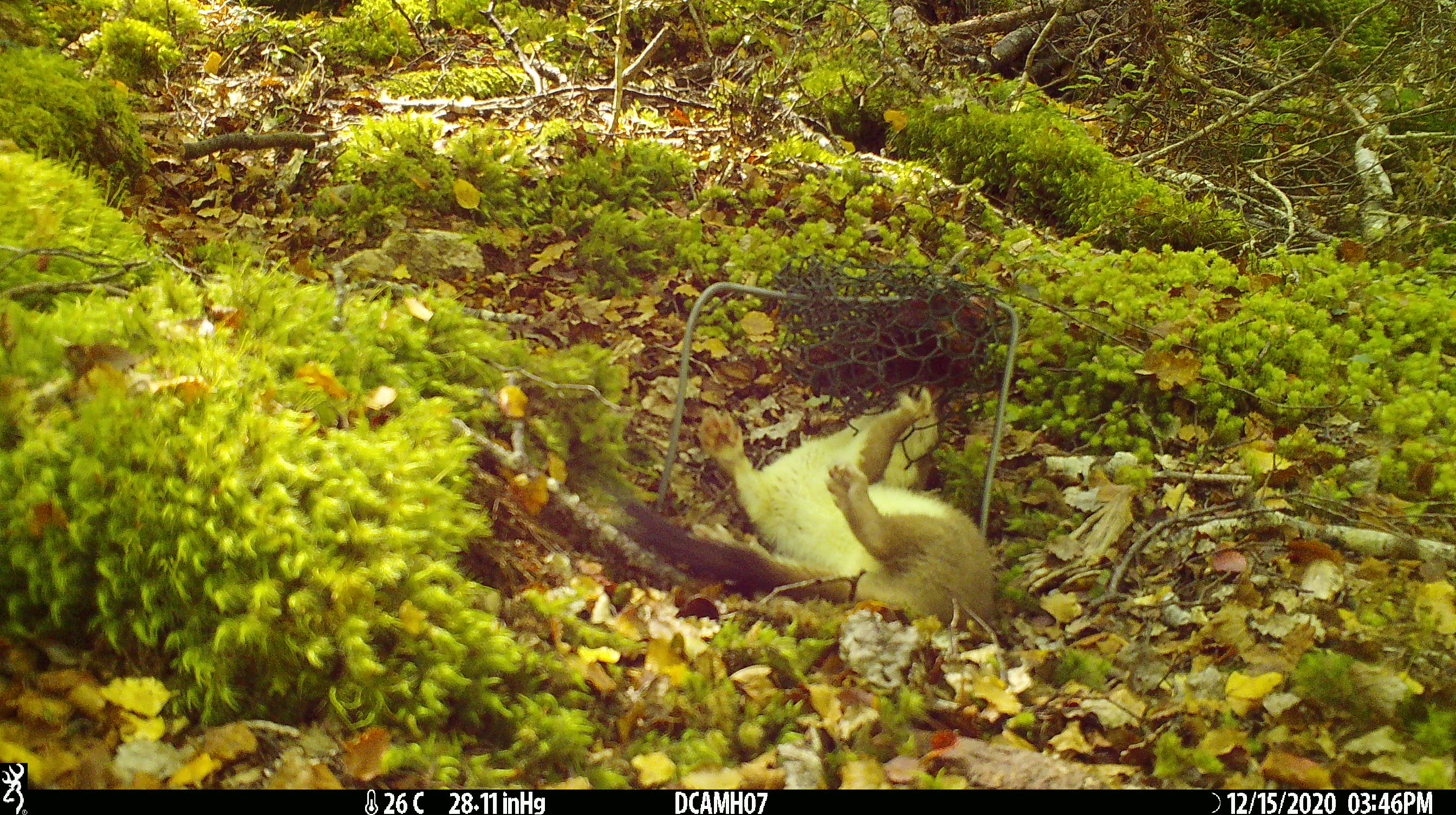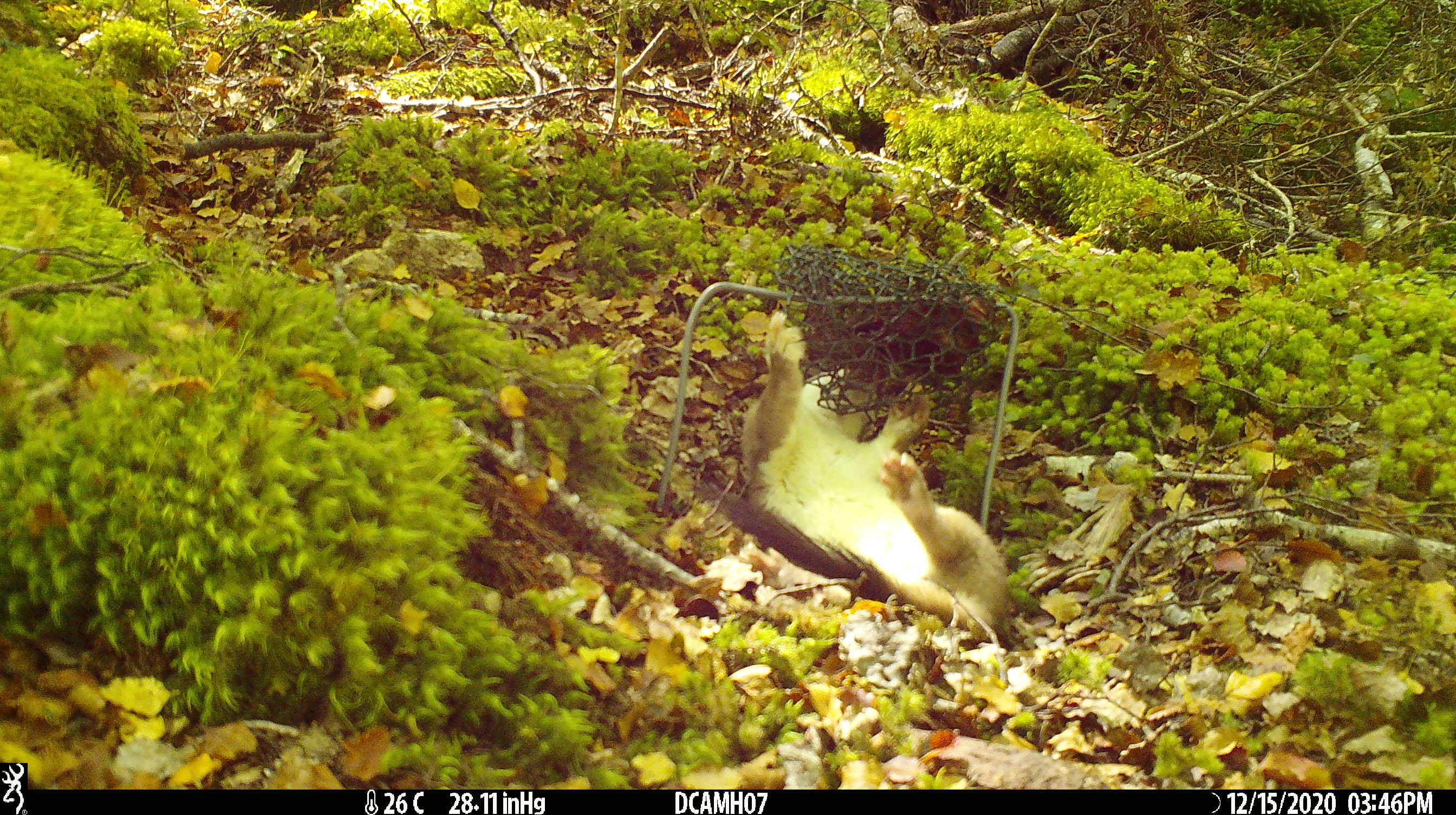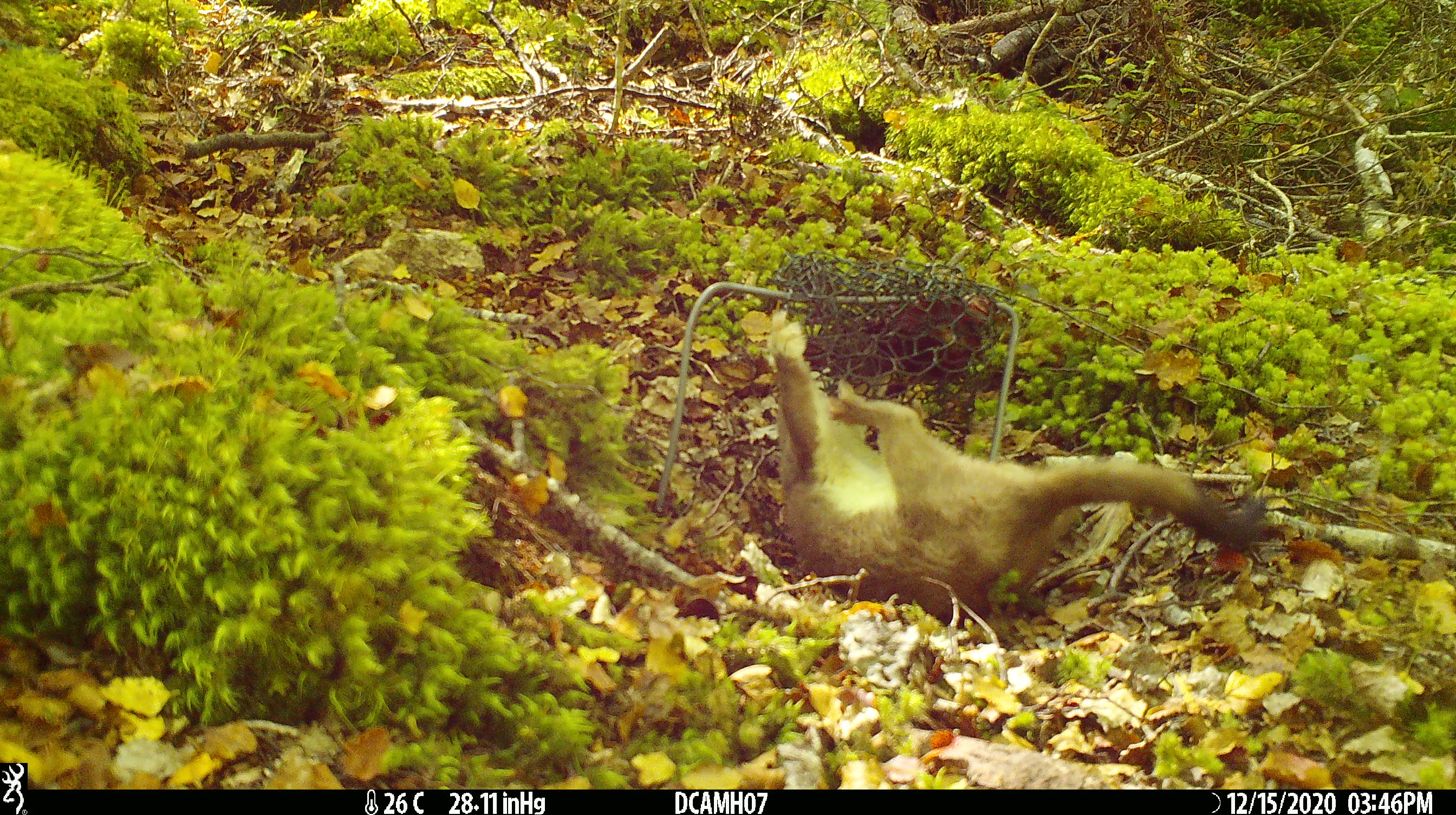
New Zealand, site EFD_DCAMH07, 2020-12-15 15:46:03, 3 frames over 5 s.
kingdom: Animalia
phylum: Chordata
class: Mammalia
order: Carnivora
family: Mustelidae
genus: Mustela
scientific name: Mustela erminea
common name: stoat